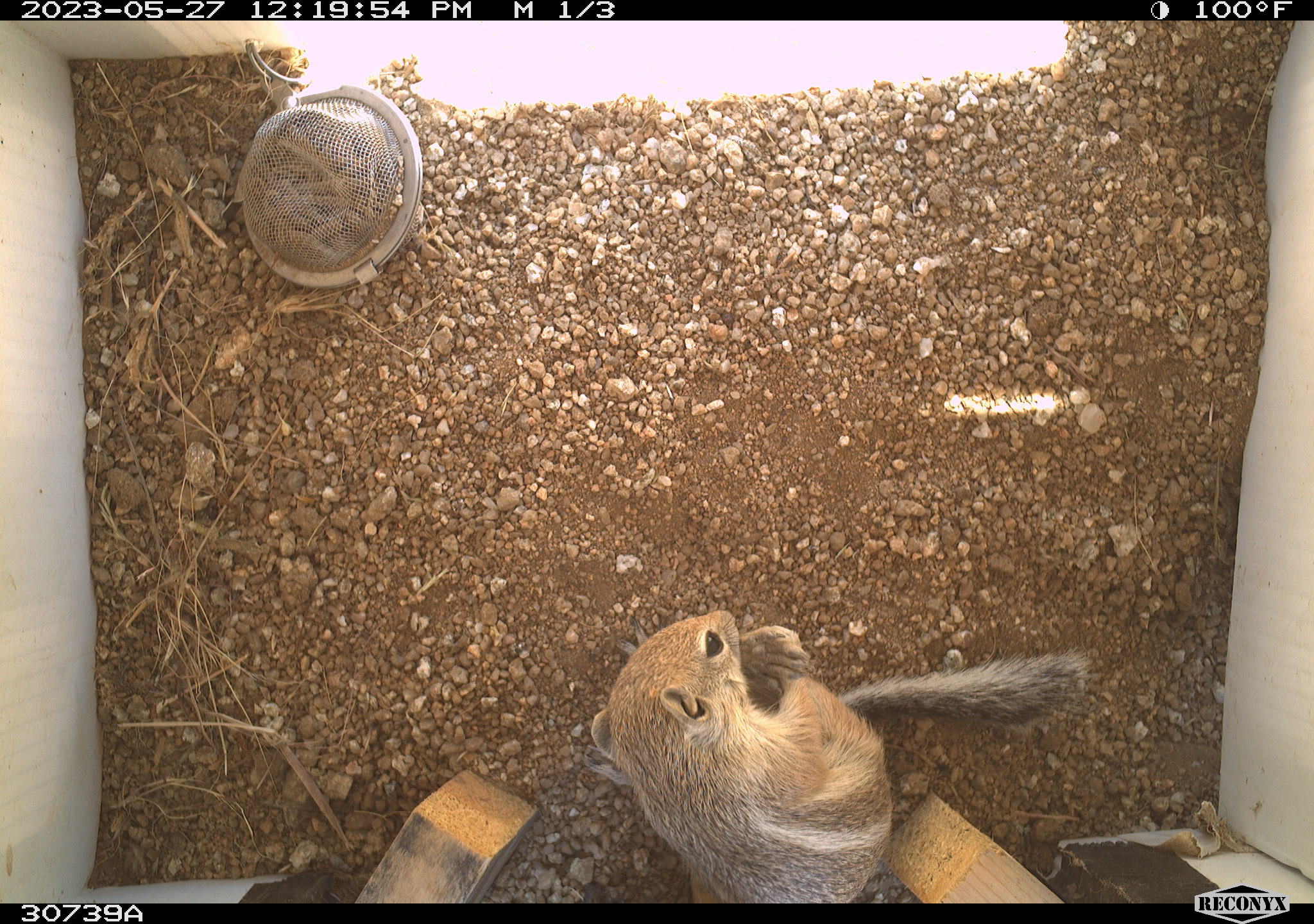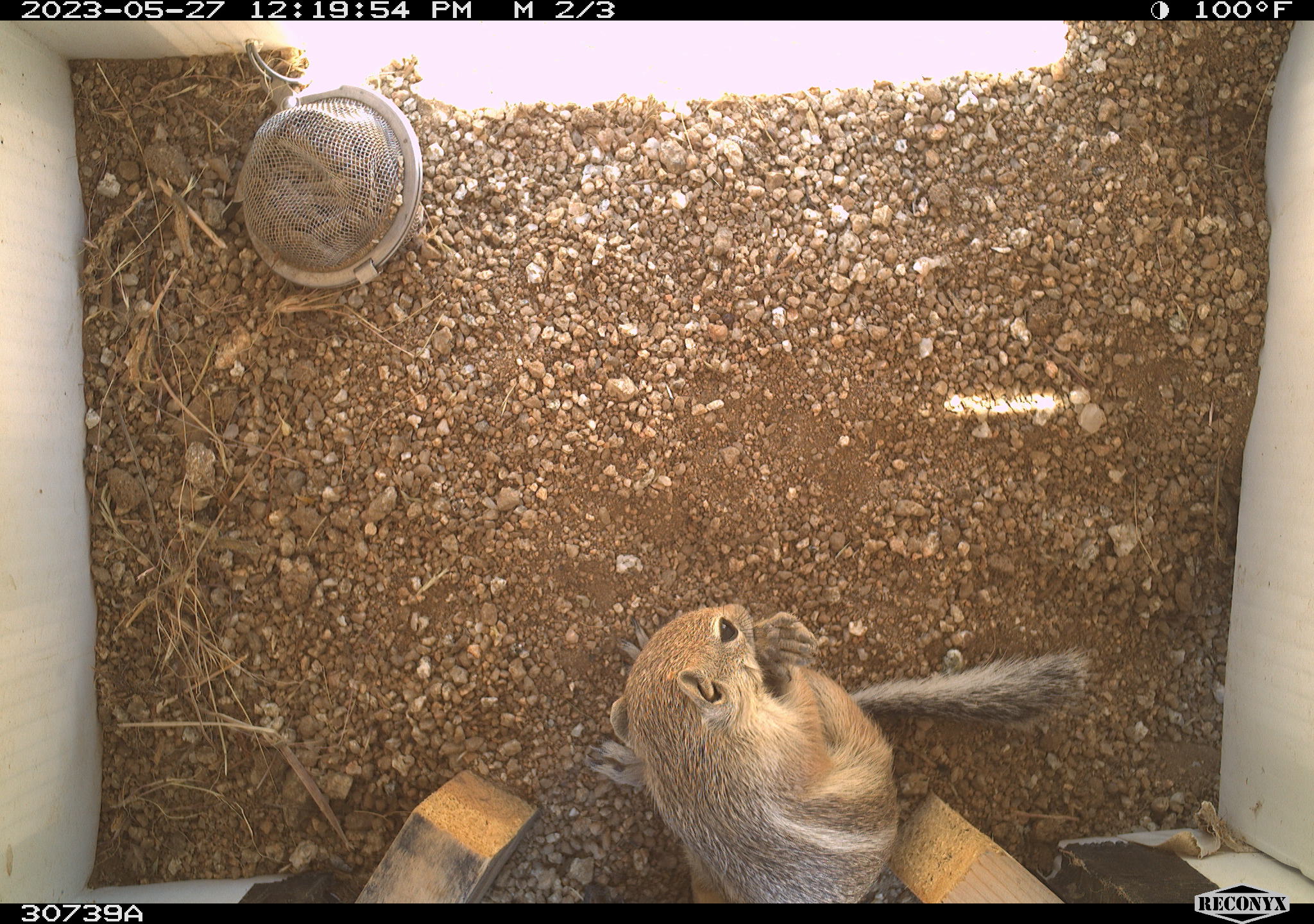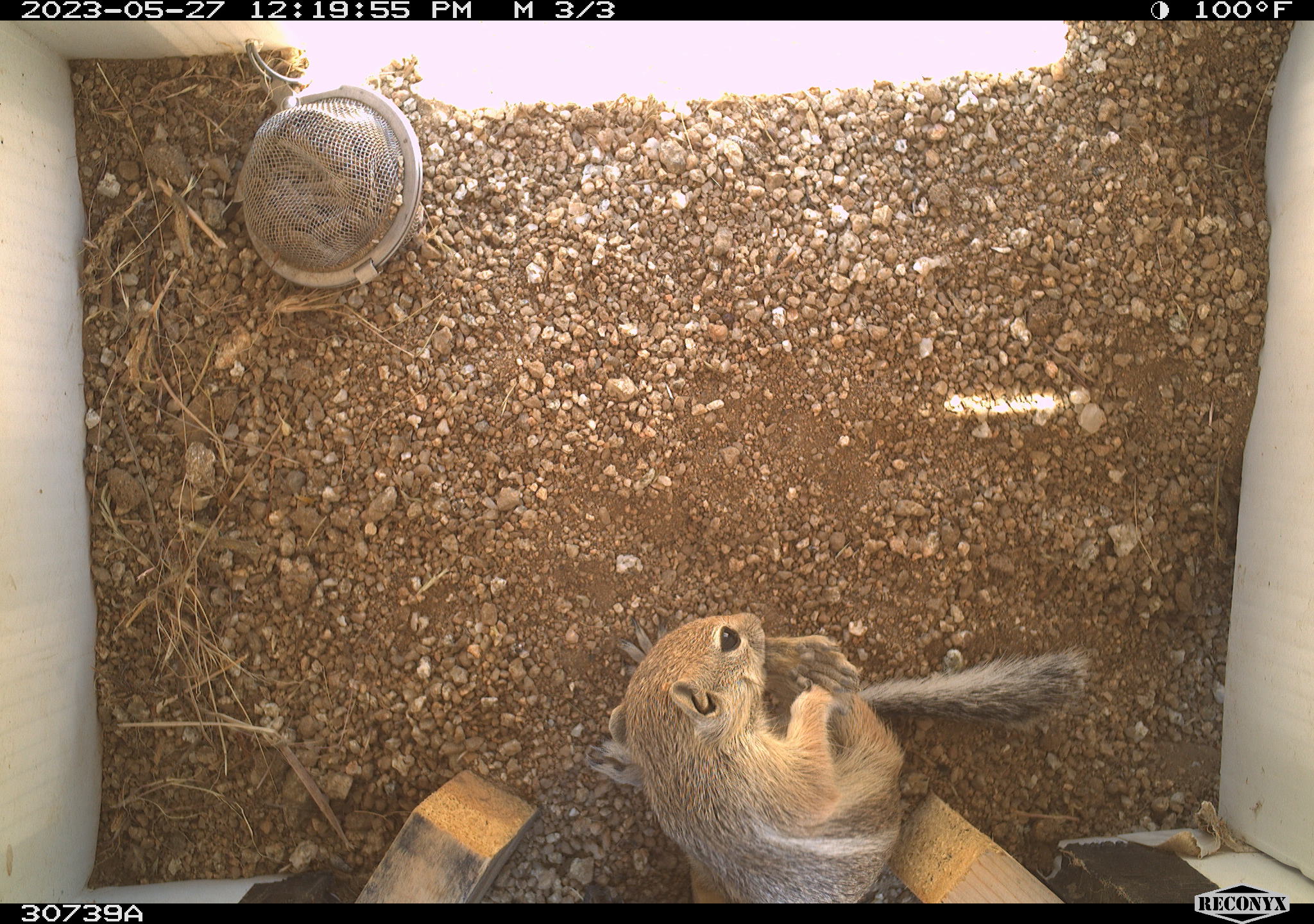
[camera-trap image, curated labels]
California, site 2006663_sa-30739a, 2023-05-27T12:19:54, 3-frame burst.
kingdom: Animalia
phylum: Chordata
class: Mammalia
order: Rodentia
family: Sciuridae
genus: Ammospermophilus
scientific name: Ammospermophilus leucurus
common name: white-tailed antelope squirrel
White-tailed antelope squirrel (Ammospermophilus leucurus).